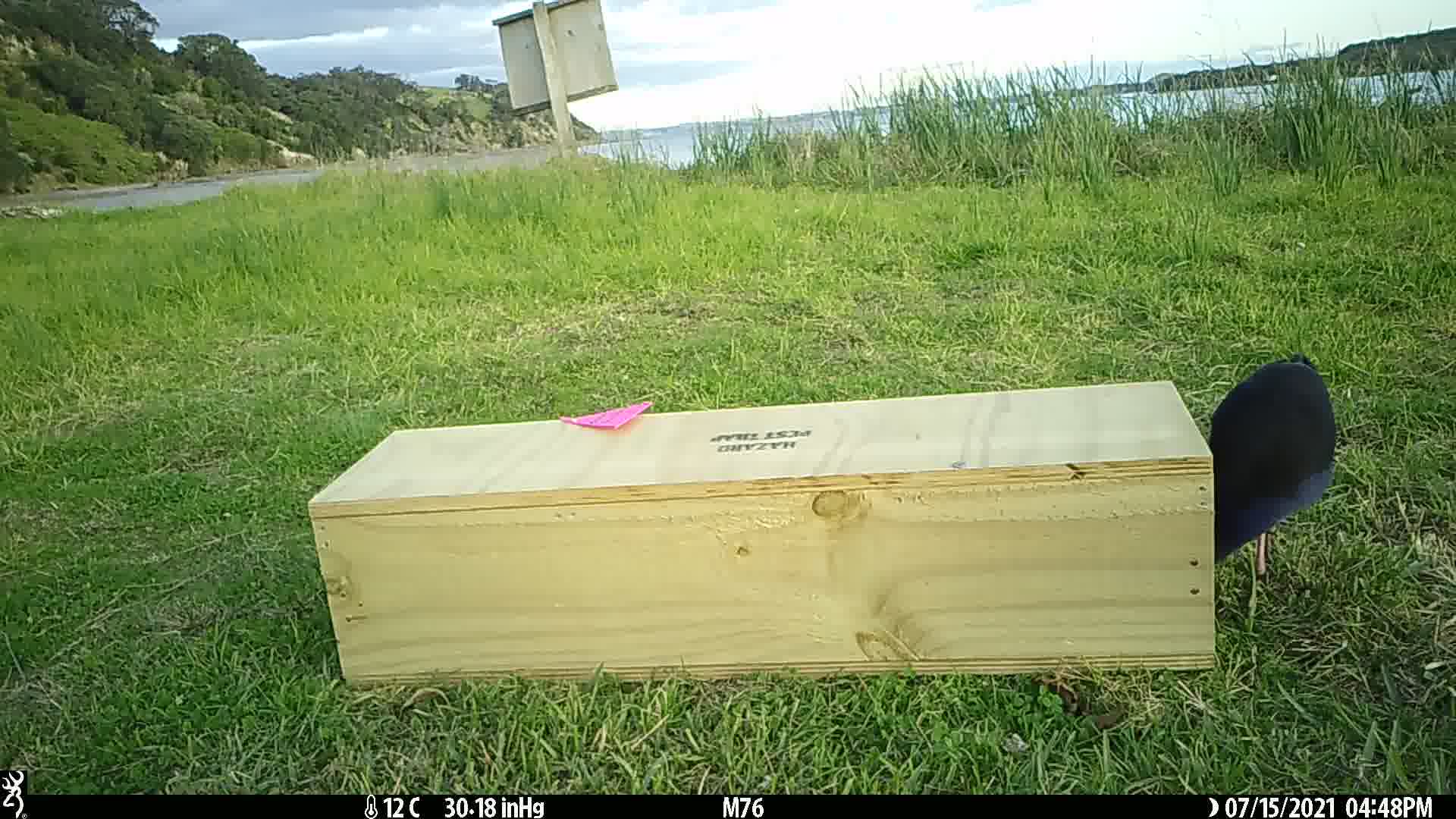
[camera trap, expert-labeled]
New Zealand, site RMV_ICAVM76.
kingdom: Animalia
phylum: Chordata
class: Aves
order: Gruiformes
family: Rallidae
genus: Porphyrio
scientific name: Porphyrio melanotus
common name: australasian swamphen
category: pukeko